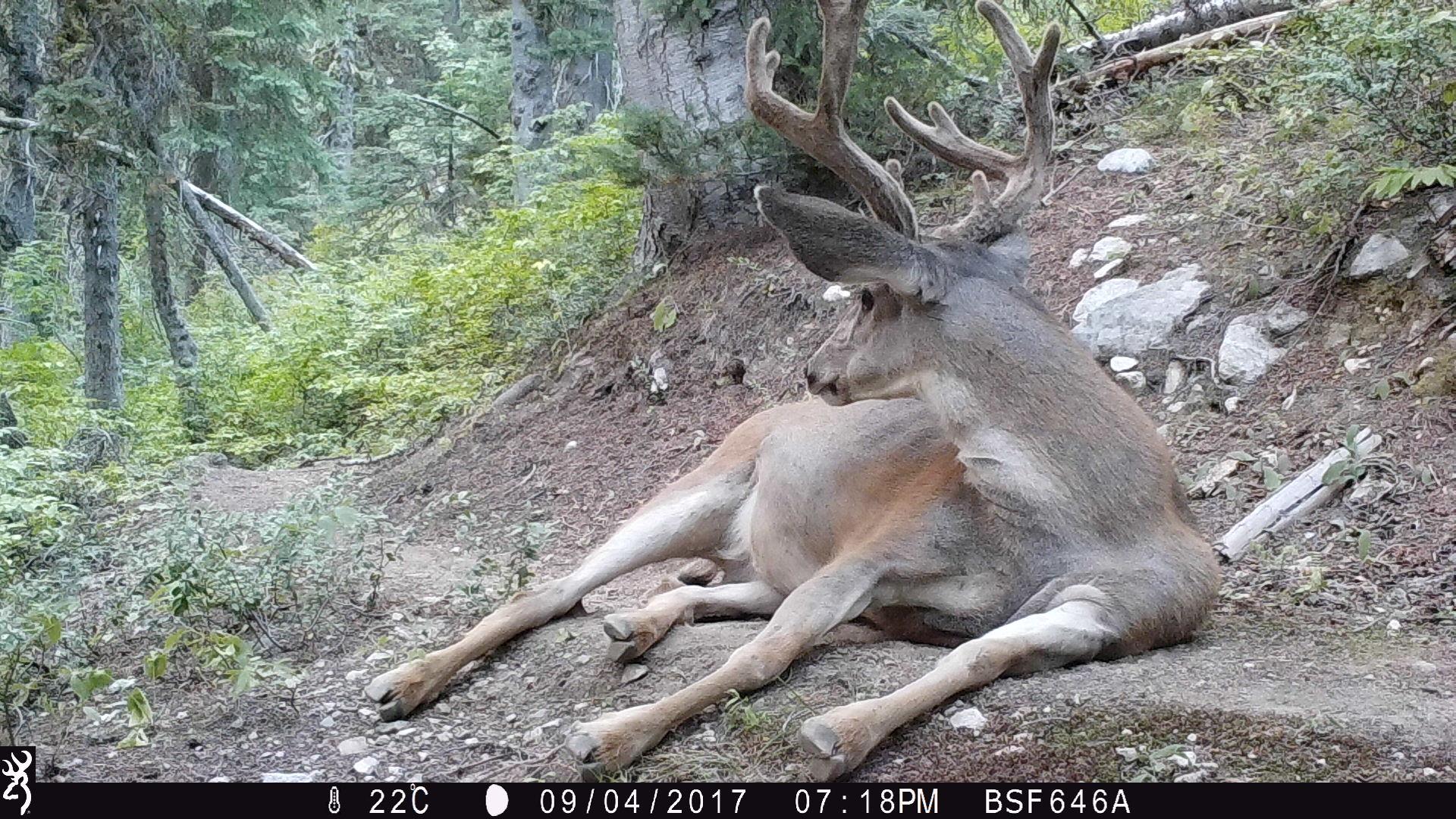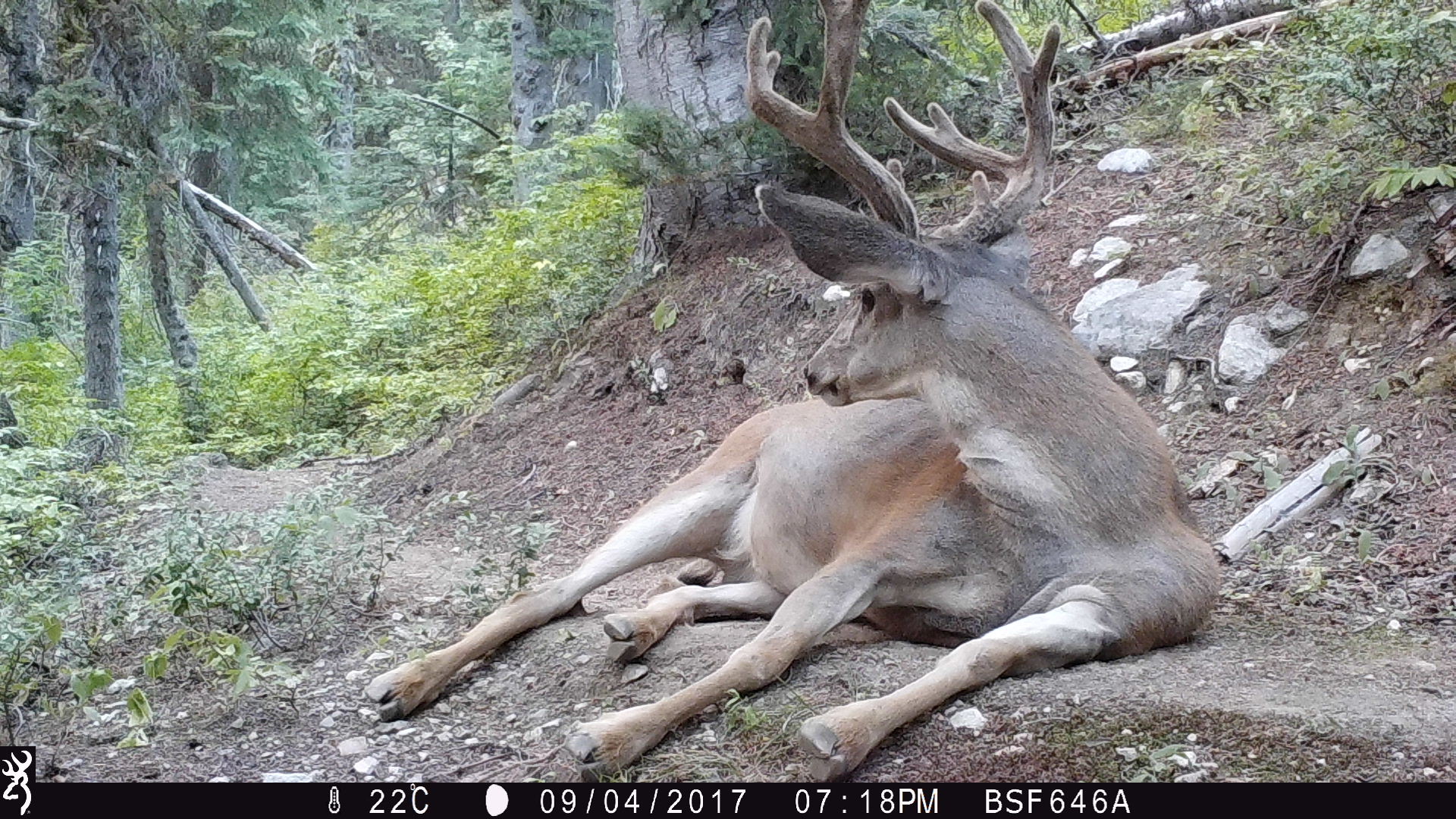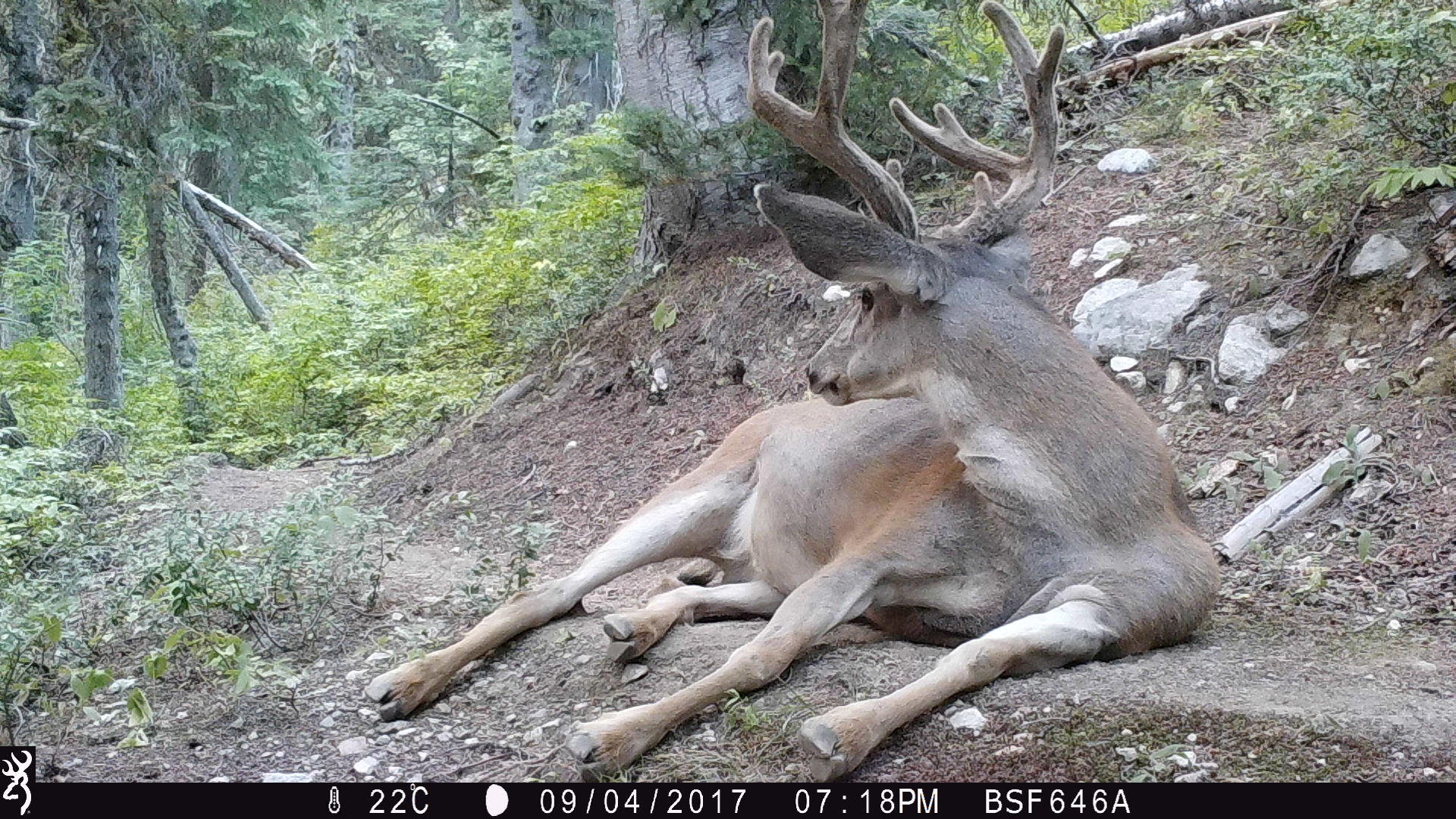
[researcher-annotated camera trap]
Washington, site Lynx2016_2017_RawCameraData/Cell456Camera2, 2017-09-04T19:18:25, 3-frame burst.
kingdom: Animalia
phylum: Chordata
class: Mammalia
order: Artiodactyla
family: Cervidae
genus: Odocoileus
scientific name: Odocoileus hemionus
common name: mule deer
Odocoileus hemionus (mule deer). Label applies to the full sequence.